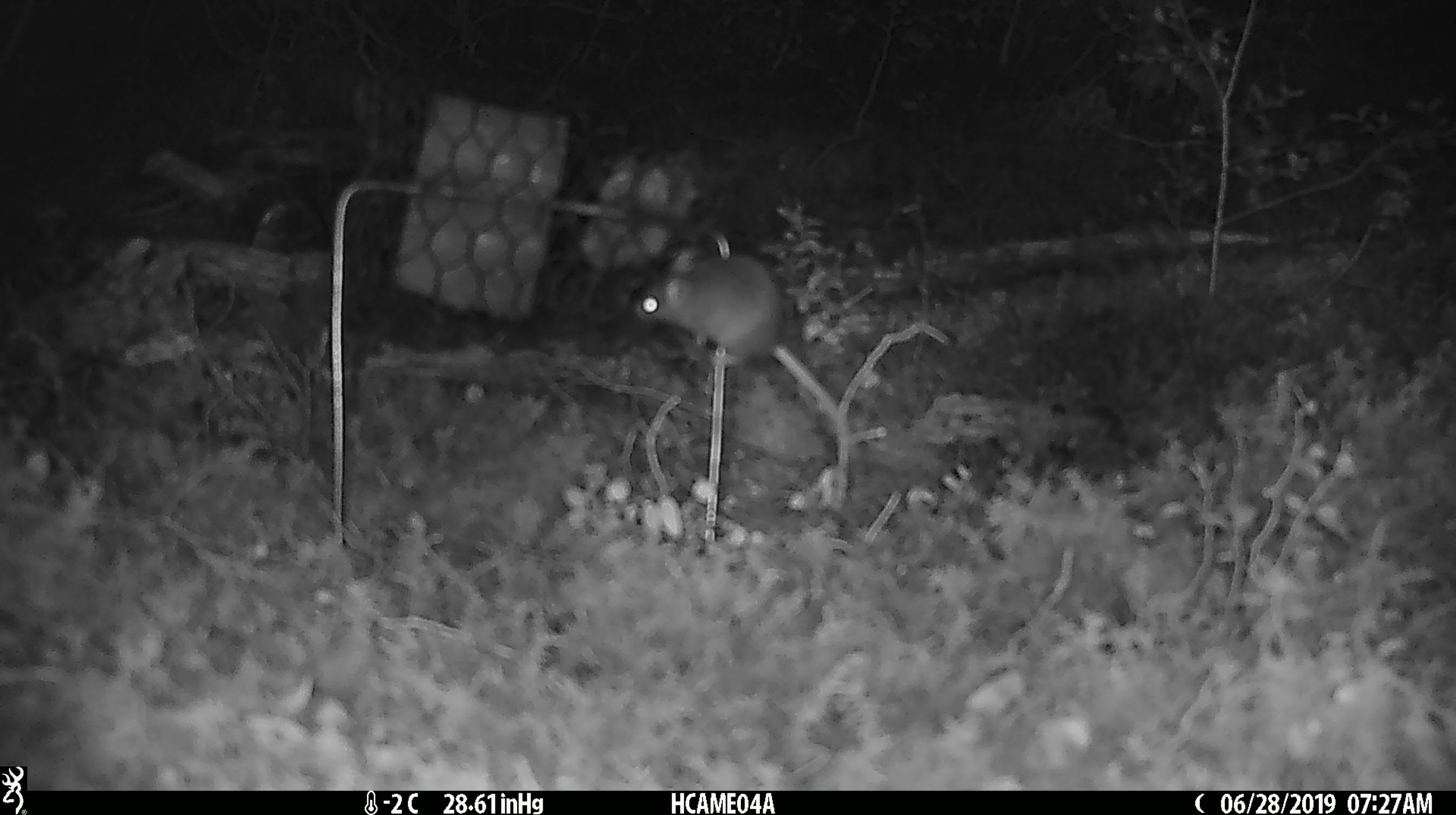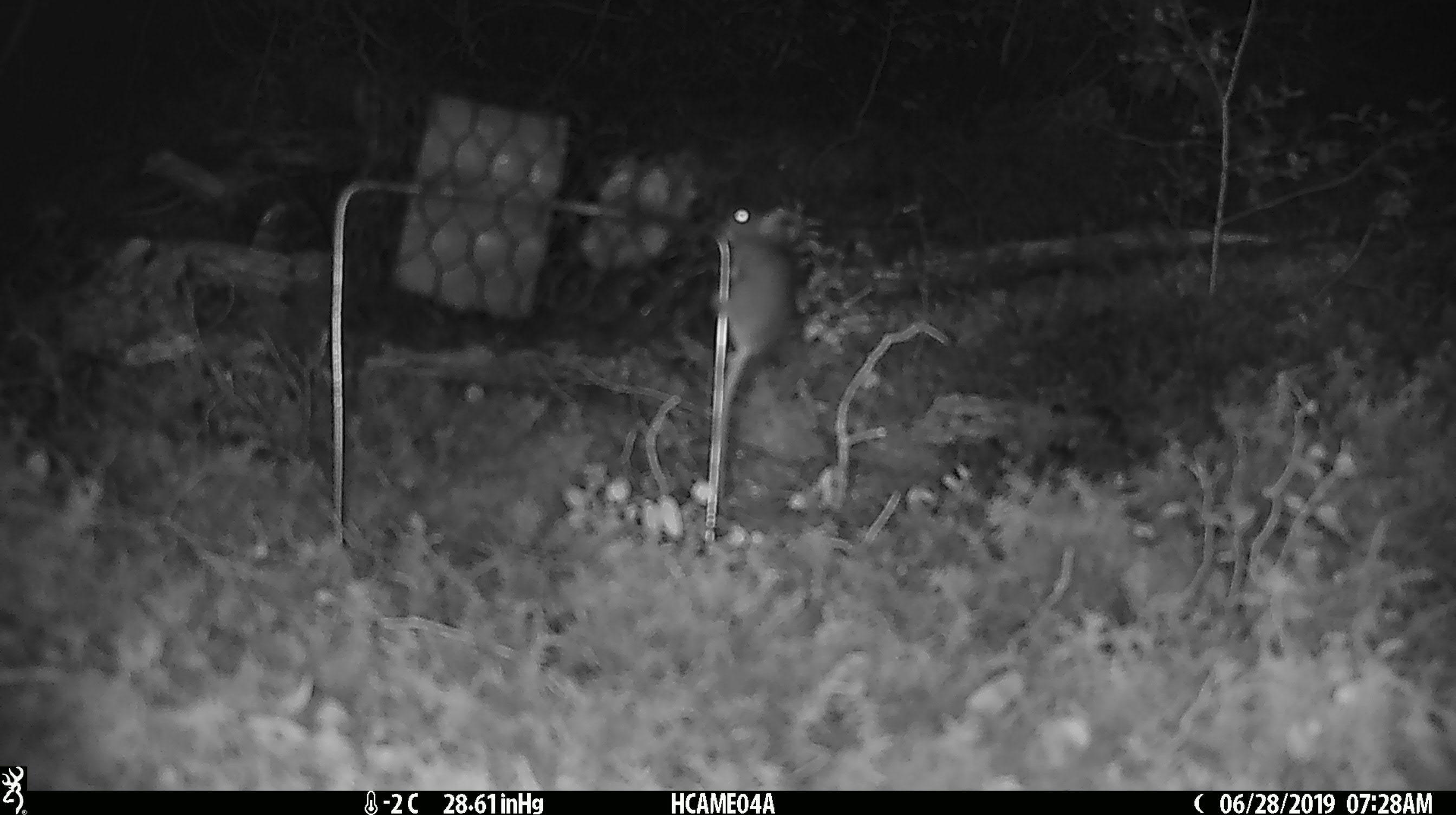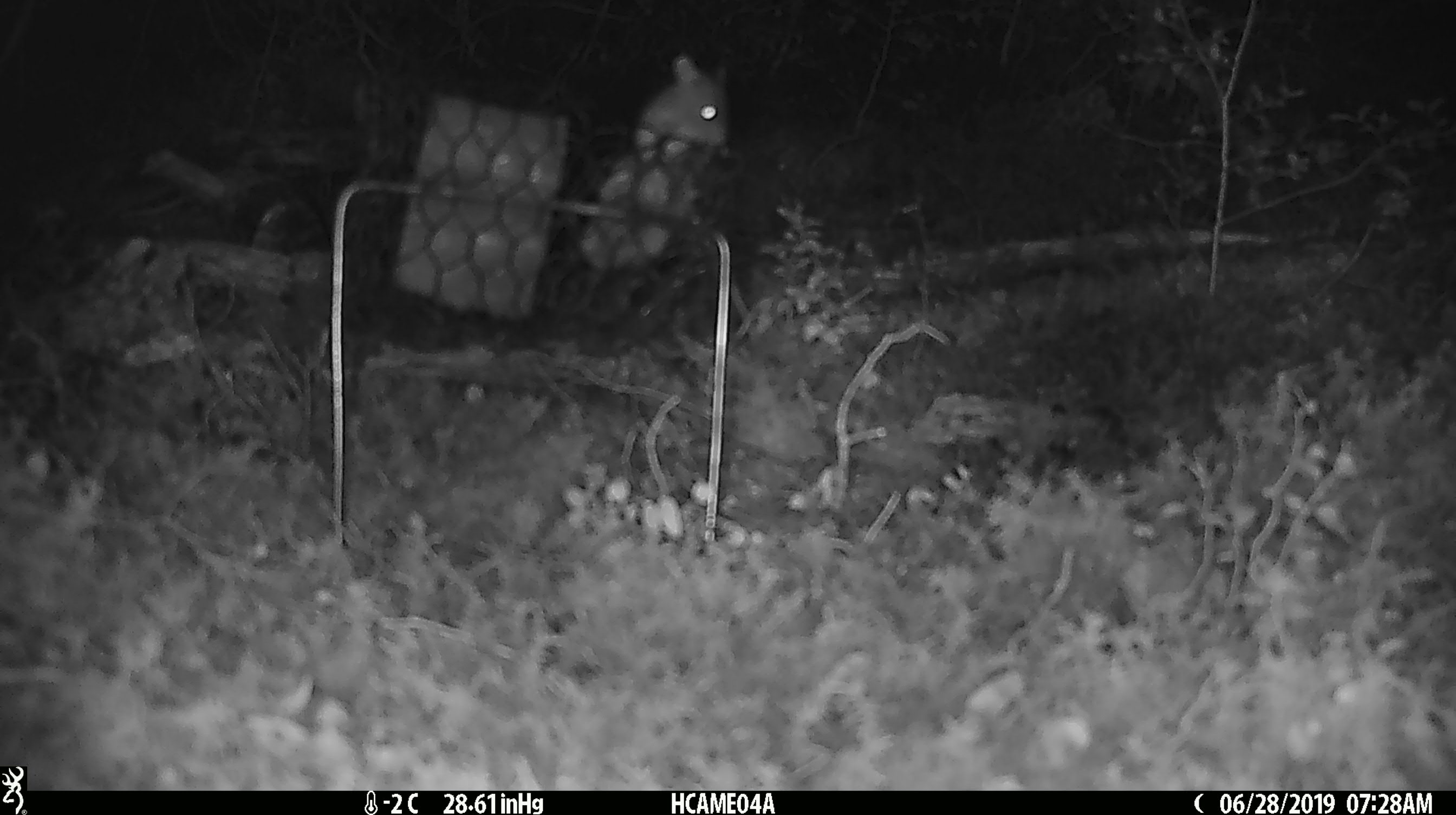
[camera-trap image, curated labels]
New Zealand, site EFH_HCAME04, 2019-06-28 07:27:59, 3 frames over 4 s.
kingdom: Animalia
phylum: Chordata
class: Mammalia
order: Rodentia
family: Muridae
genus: Mus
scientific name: Mus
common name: mouse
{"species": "mouse (Mus)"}